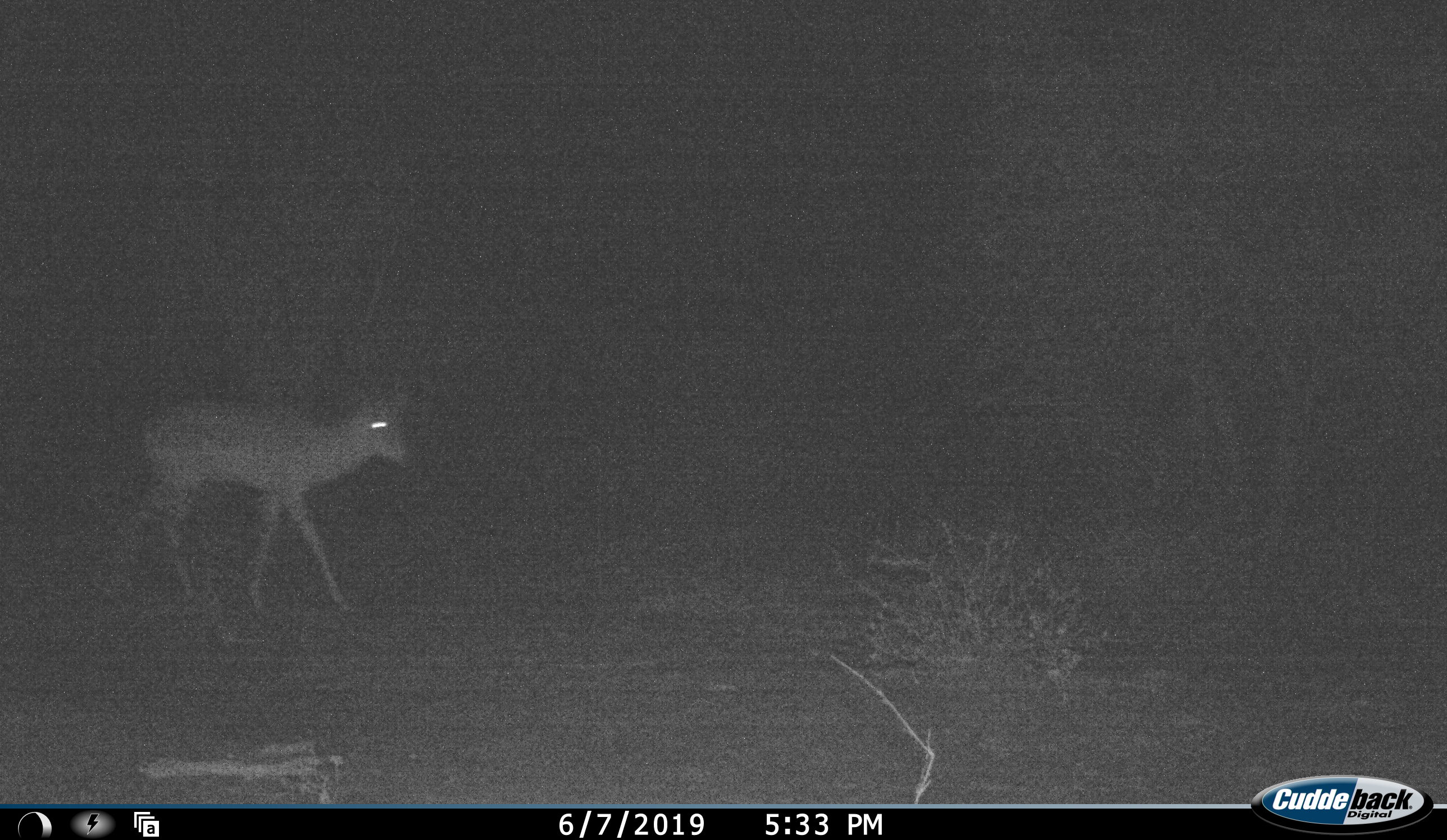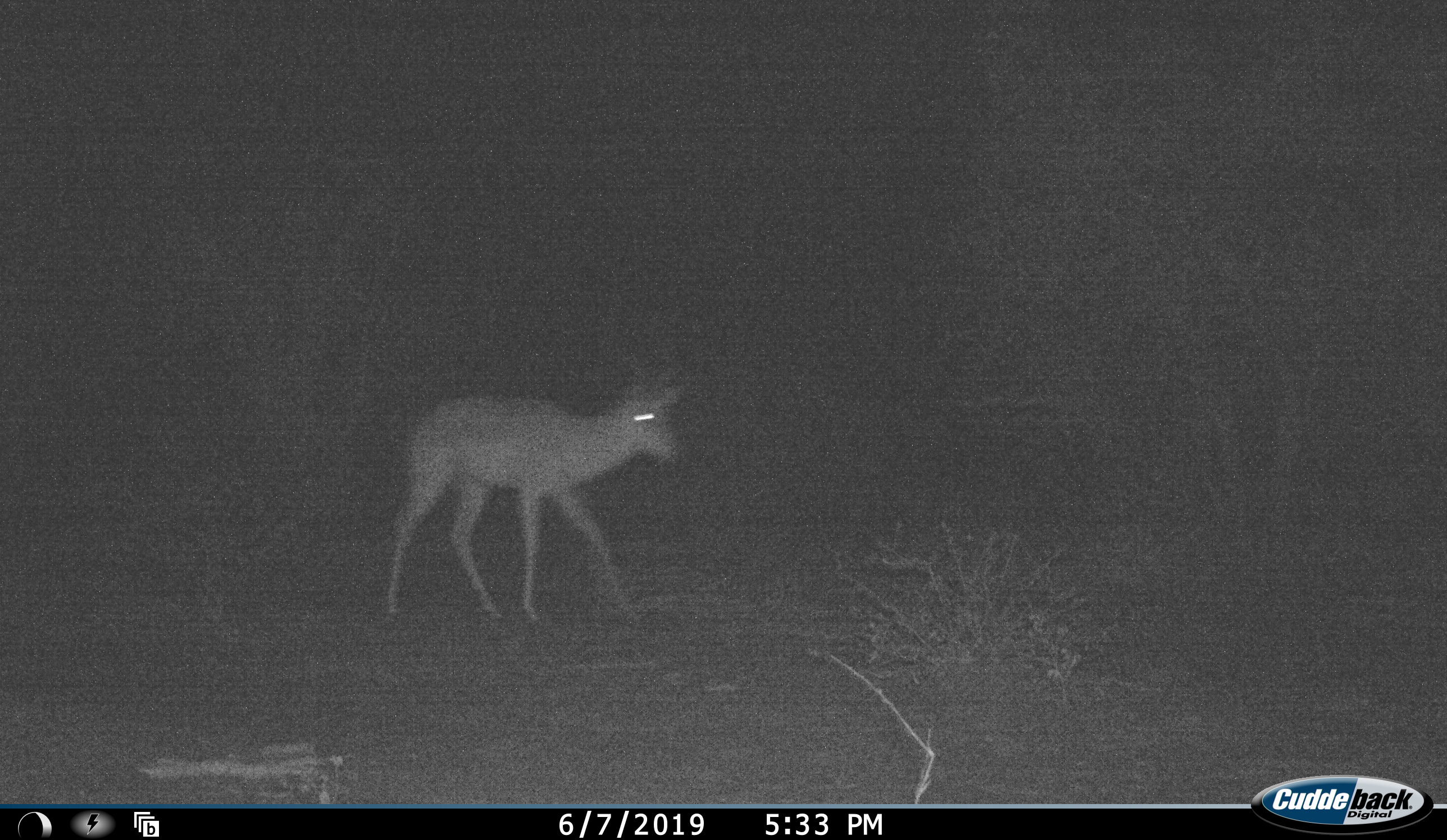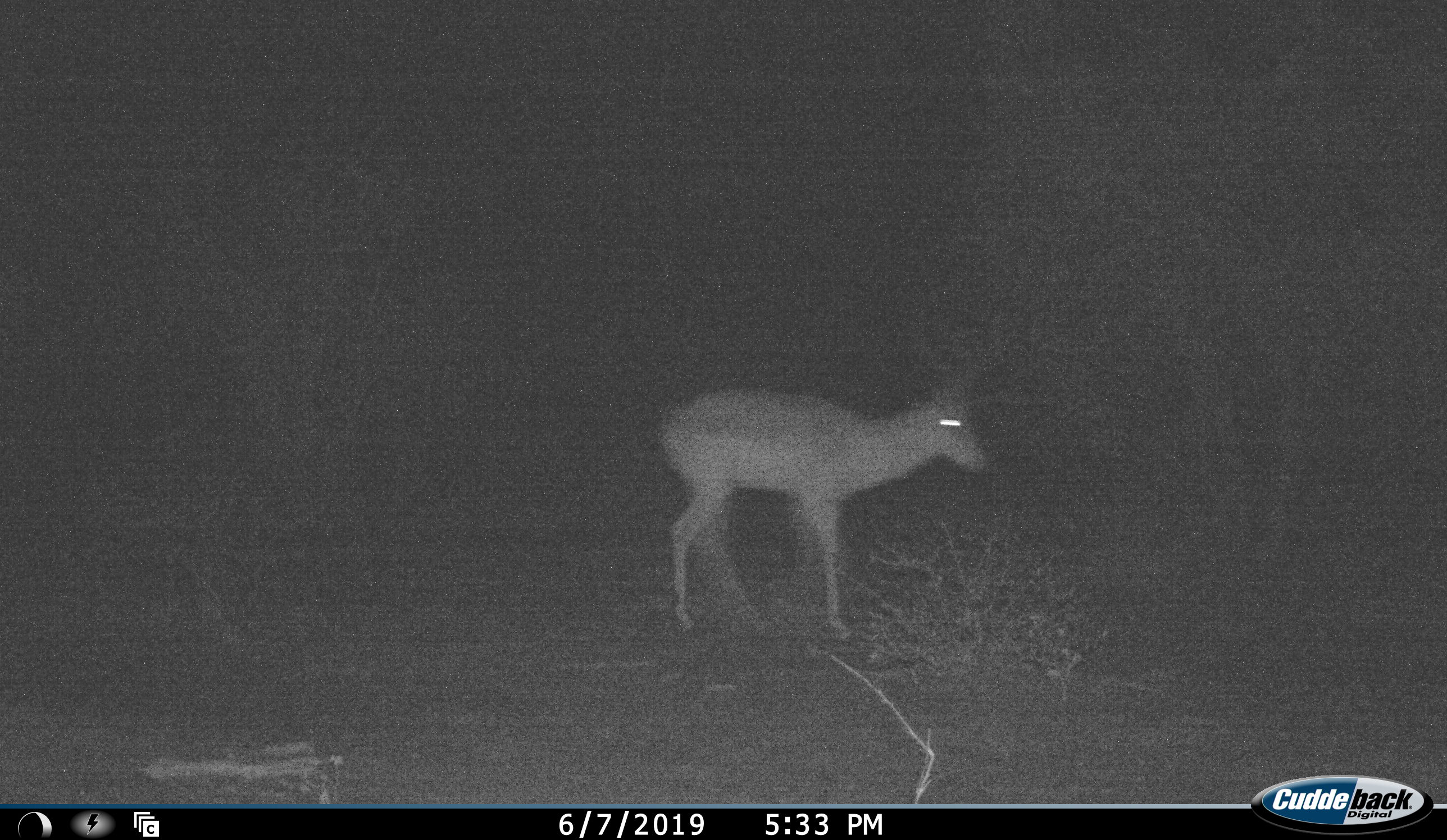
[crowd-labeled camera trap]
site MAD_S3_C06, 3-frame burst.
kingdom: Animalia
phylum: Chordata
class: Mammalia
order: Artiodactyla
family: Bovidae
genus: Aepyceros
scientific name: Aepyceros melampus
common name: impala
Impala (Aepyceros melampus), count 1. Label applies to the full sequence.